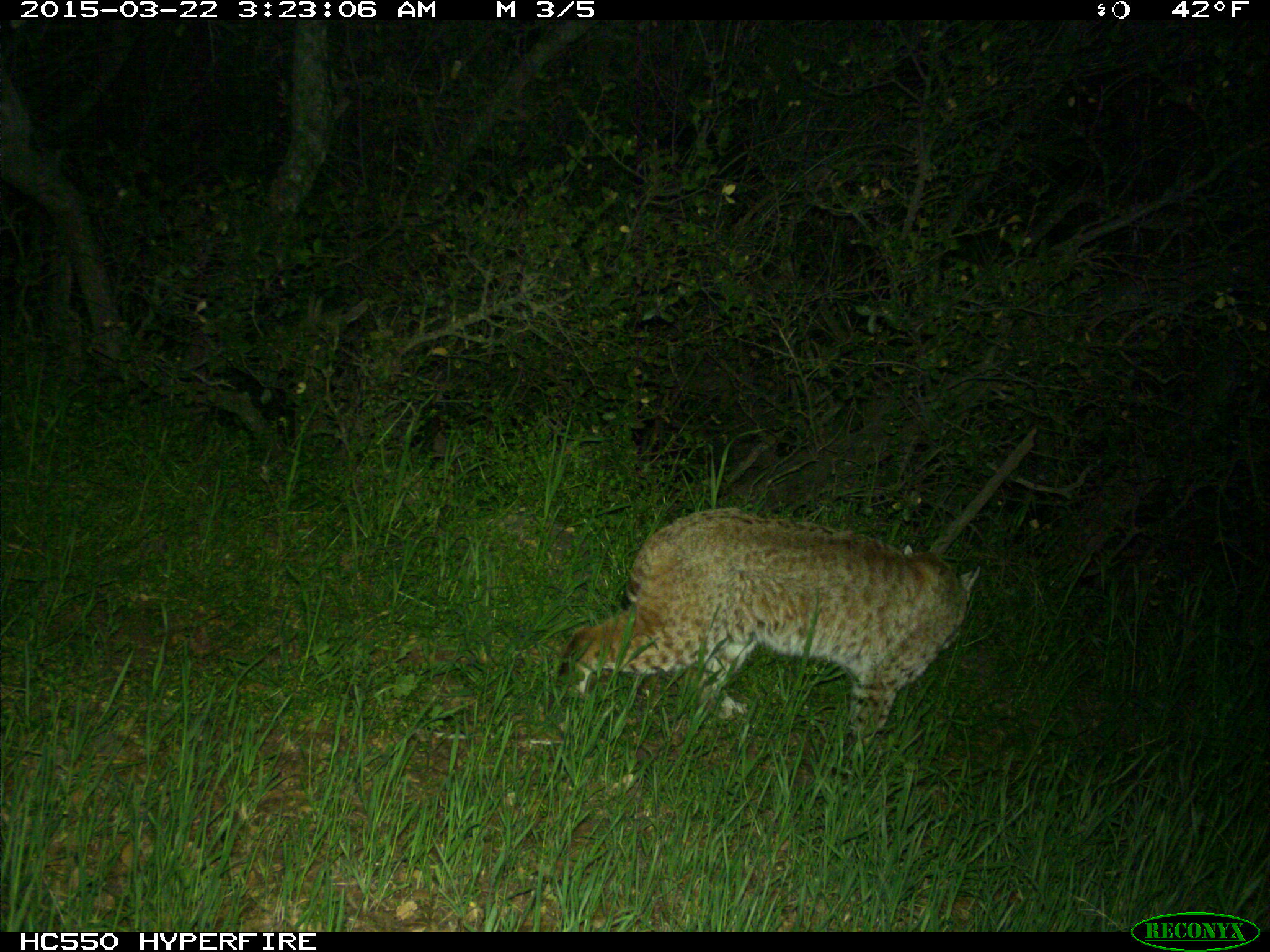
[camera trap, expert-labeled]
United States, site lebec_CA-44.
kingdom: Animalia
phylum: Chordata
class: Mammalia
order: Carnivora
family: Felidae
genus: Lynx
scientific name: Lynx rufus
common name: bobcat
Lynx rufus (bobcat).